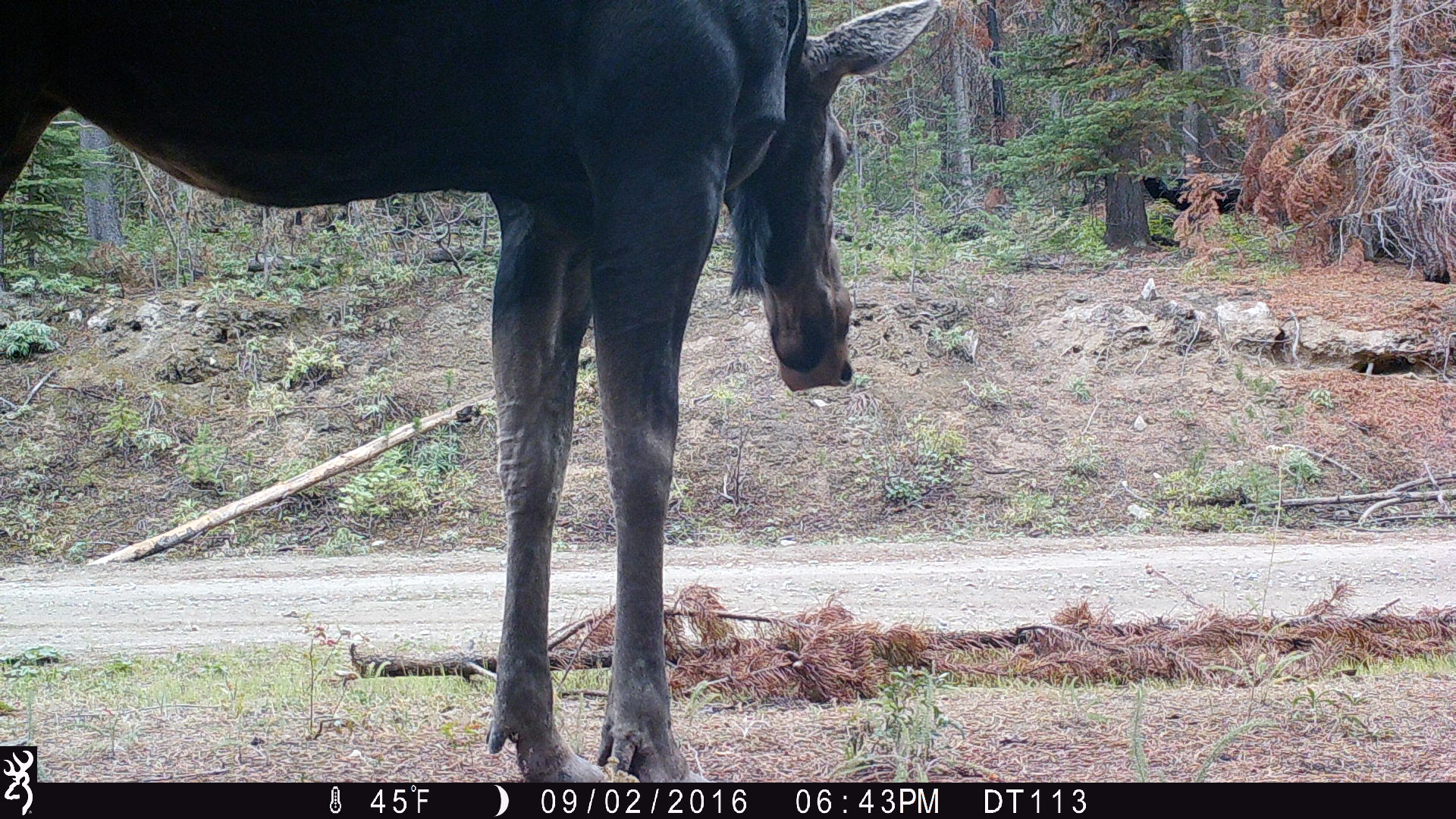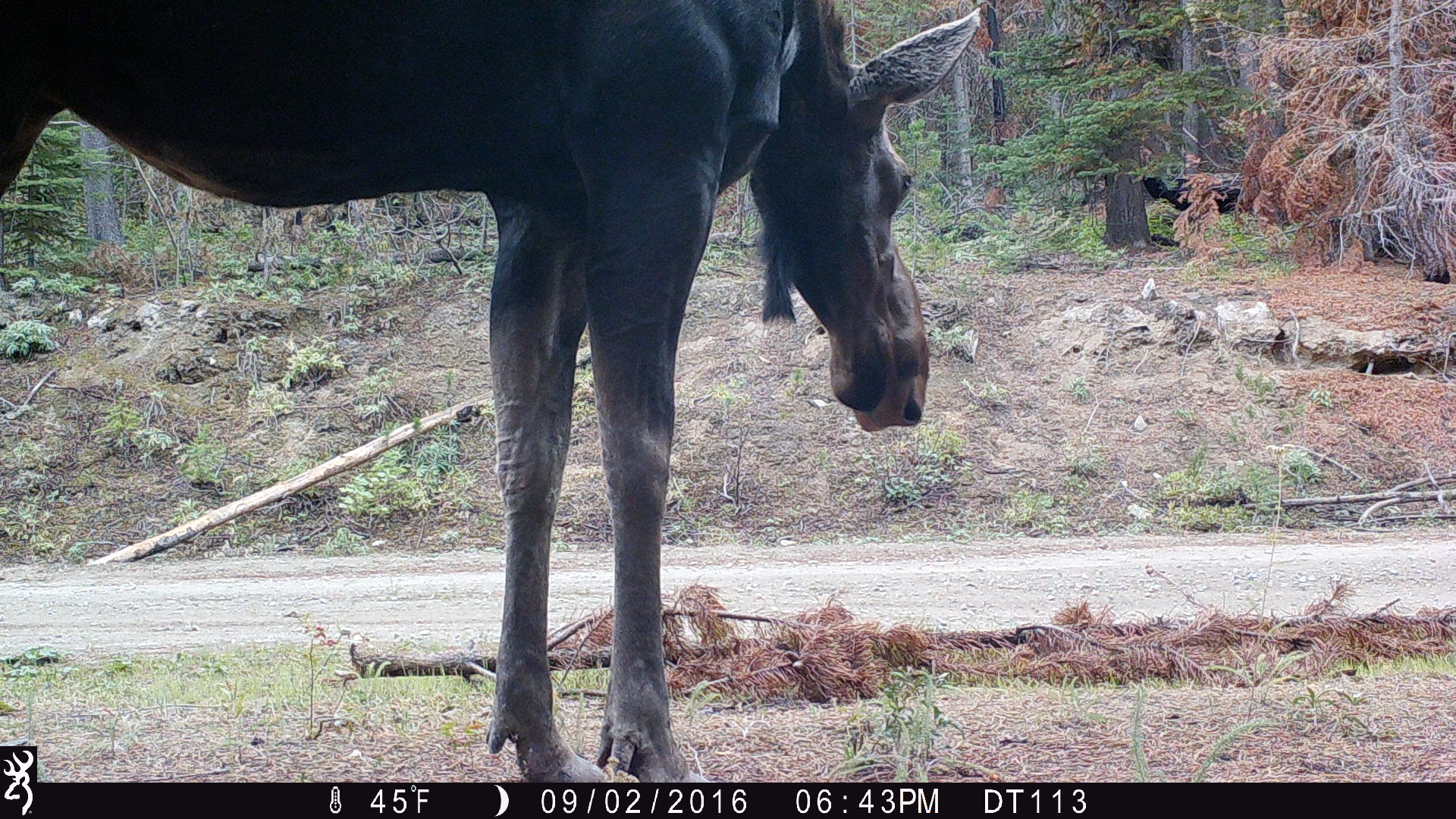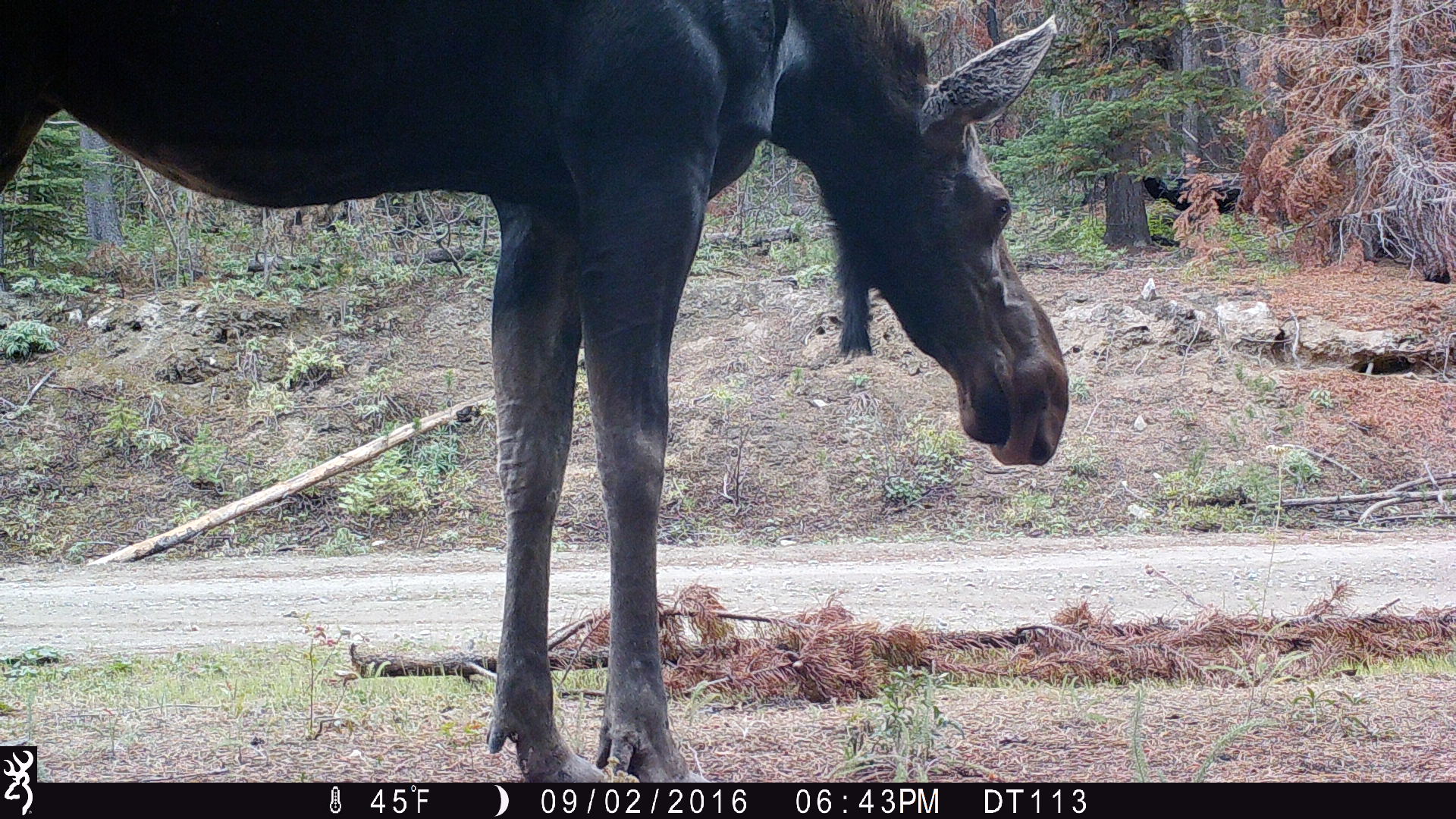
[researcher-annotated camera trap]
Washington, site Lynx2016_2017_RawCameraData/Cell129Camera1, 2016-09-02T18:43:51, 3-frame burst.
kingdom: Animalia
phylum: Chordata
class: Mammalia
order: Artiodactyla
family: Cervidae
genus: Alces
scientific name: Alces alces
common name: moose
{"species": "Alces alces (moose)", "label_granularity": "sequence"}